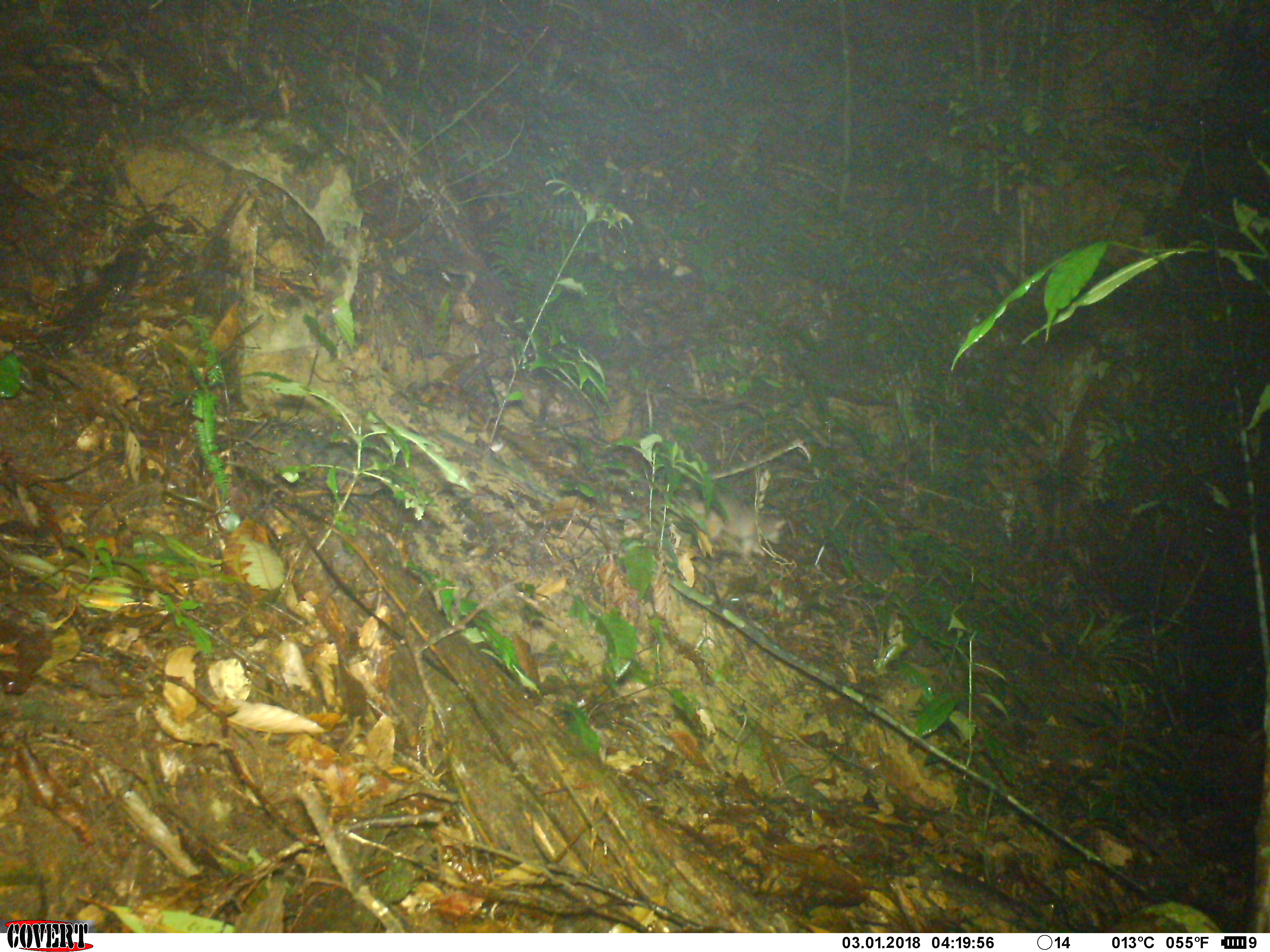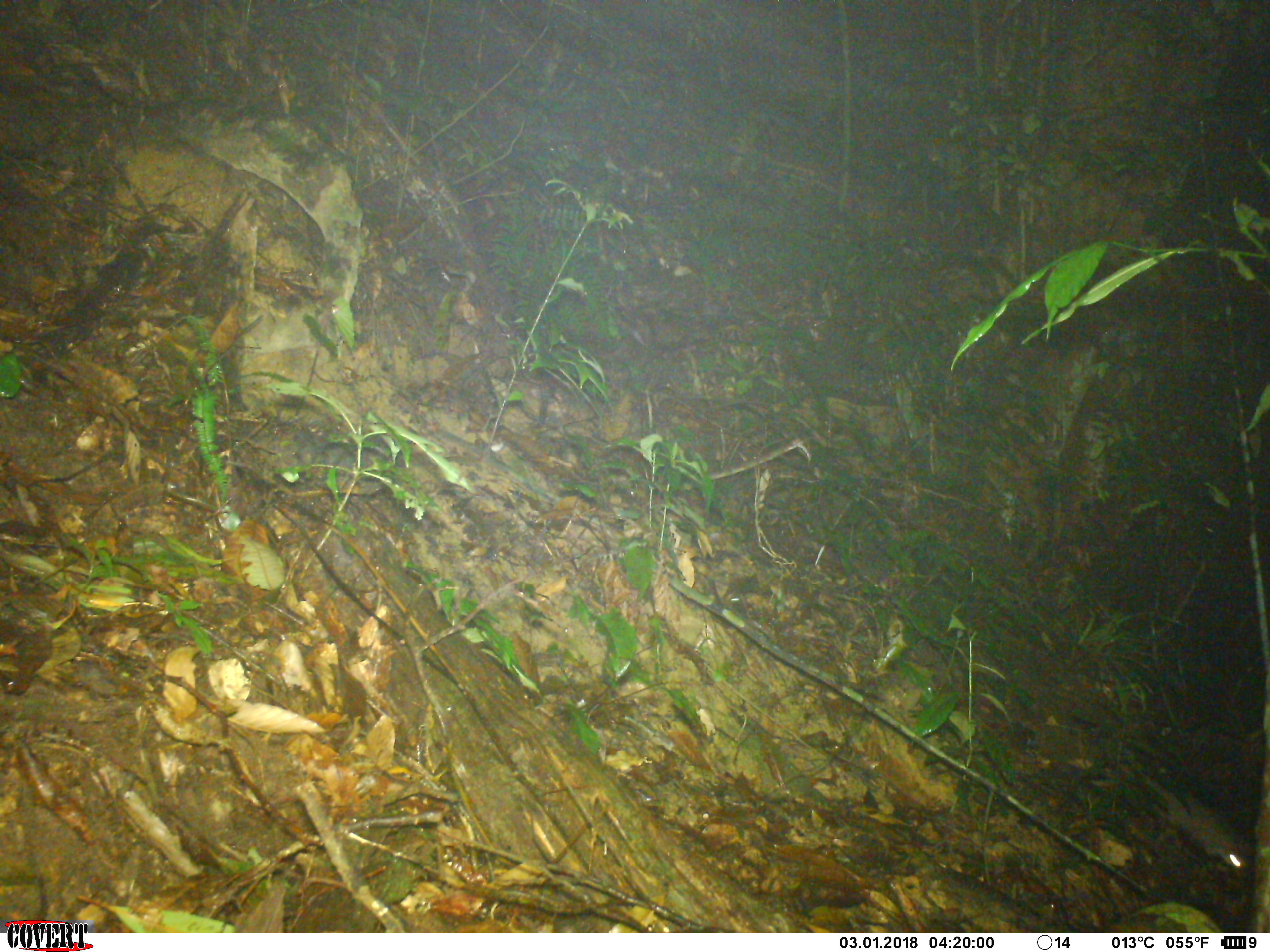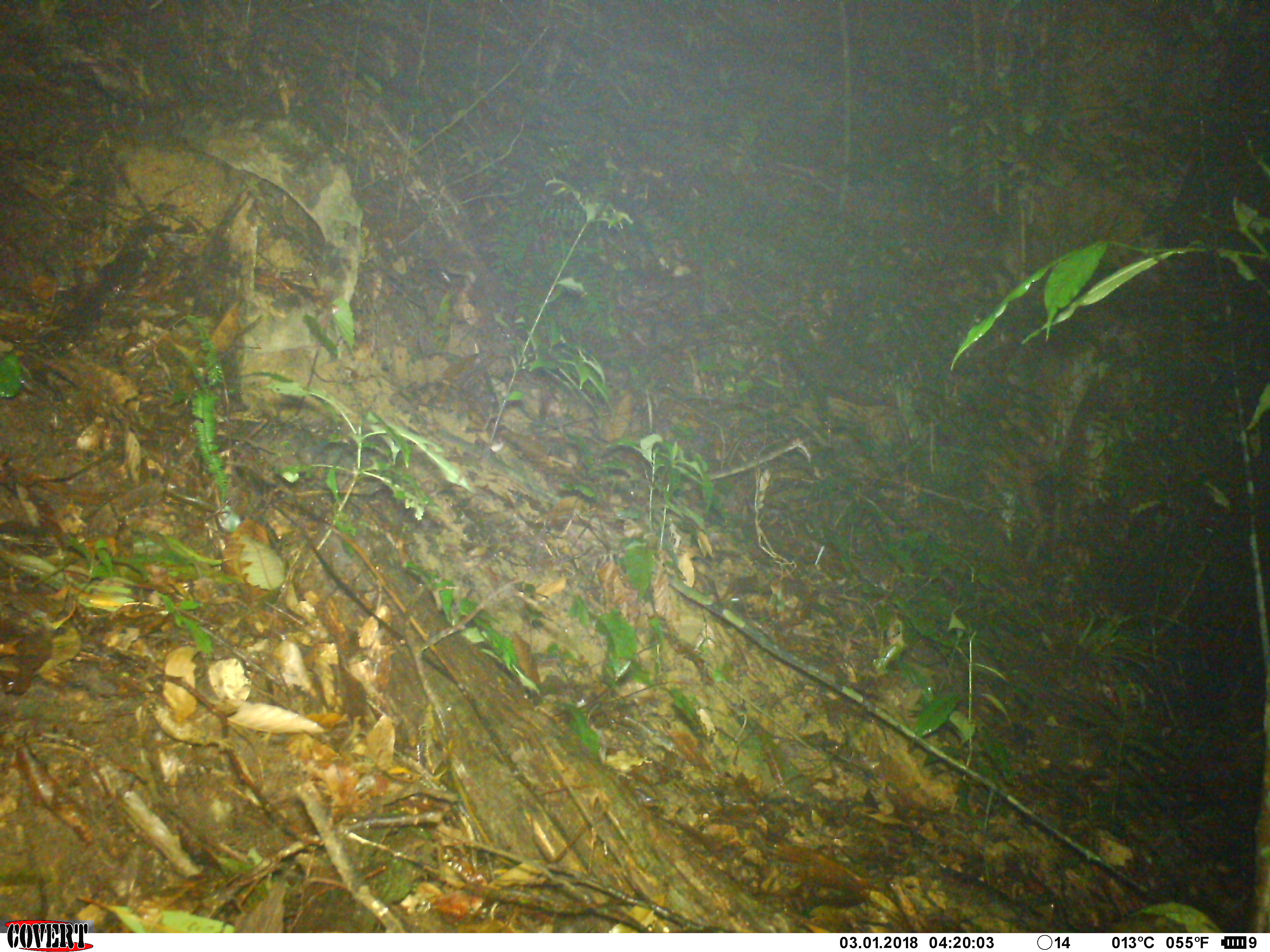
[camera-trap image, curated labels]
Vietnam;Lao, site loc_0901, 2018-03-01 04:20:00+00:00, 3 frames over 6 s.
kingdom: Animalia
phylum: Chordata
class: Mammalia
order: Carnivora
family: Mustelidae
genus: Melogale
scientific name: Melogale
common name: ferret badger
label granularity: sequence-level